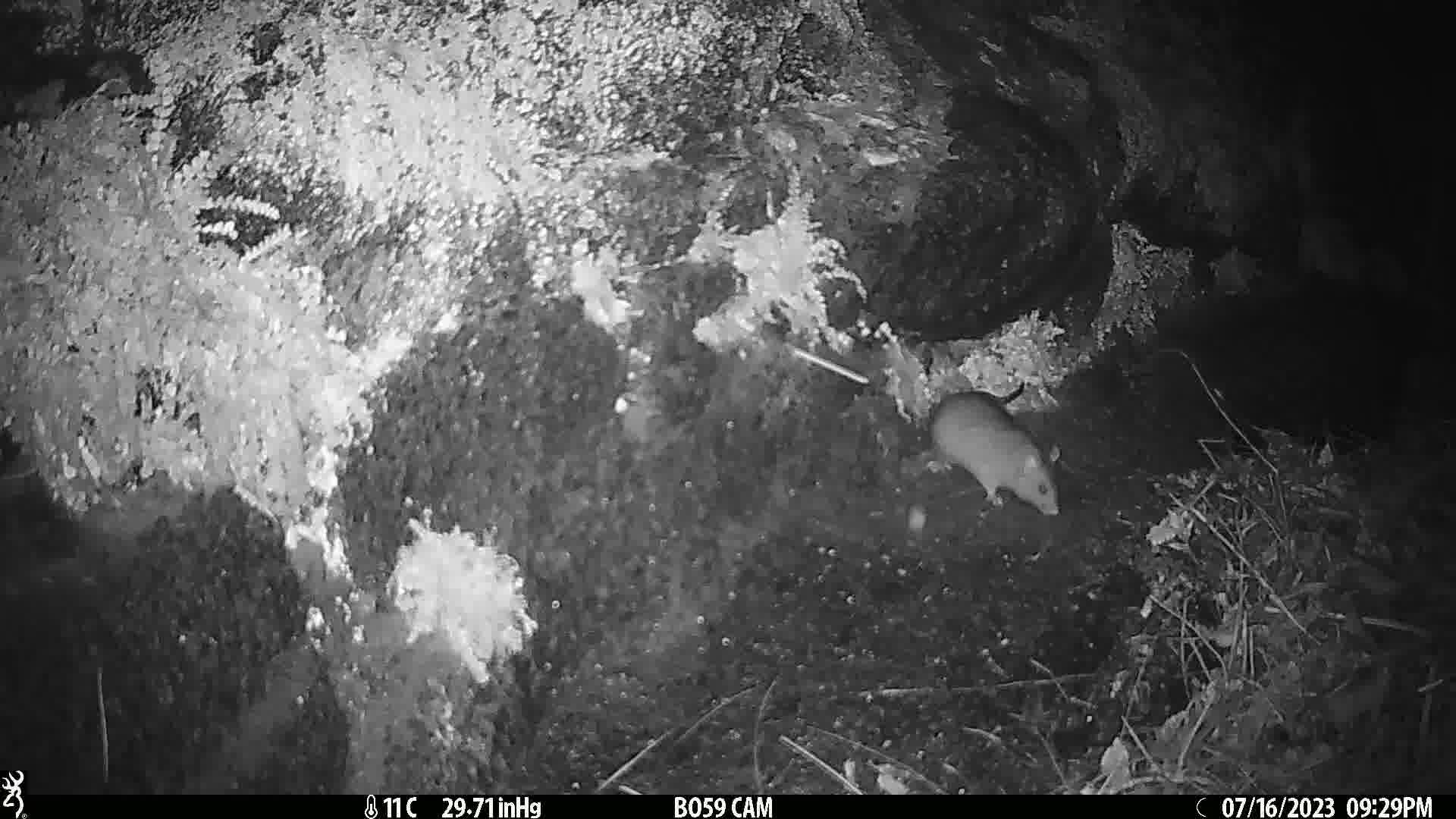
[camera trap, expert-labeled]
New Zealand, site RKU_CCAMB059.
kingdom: Animalia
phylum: Chordata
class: Mammalia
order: Rodentia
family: Muridae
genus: Rattus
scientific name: Rattus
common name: rat